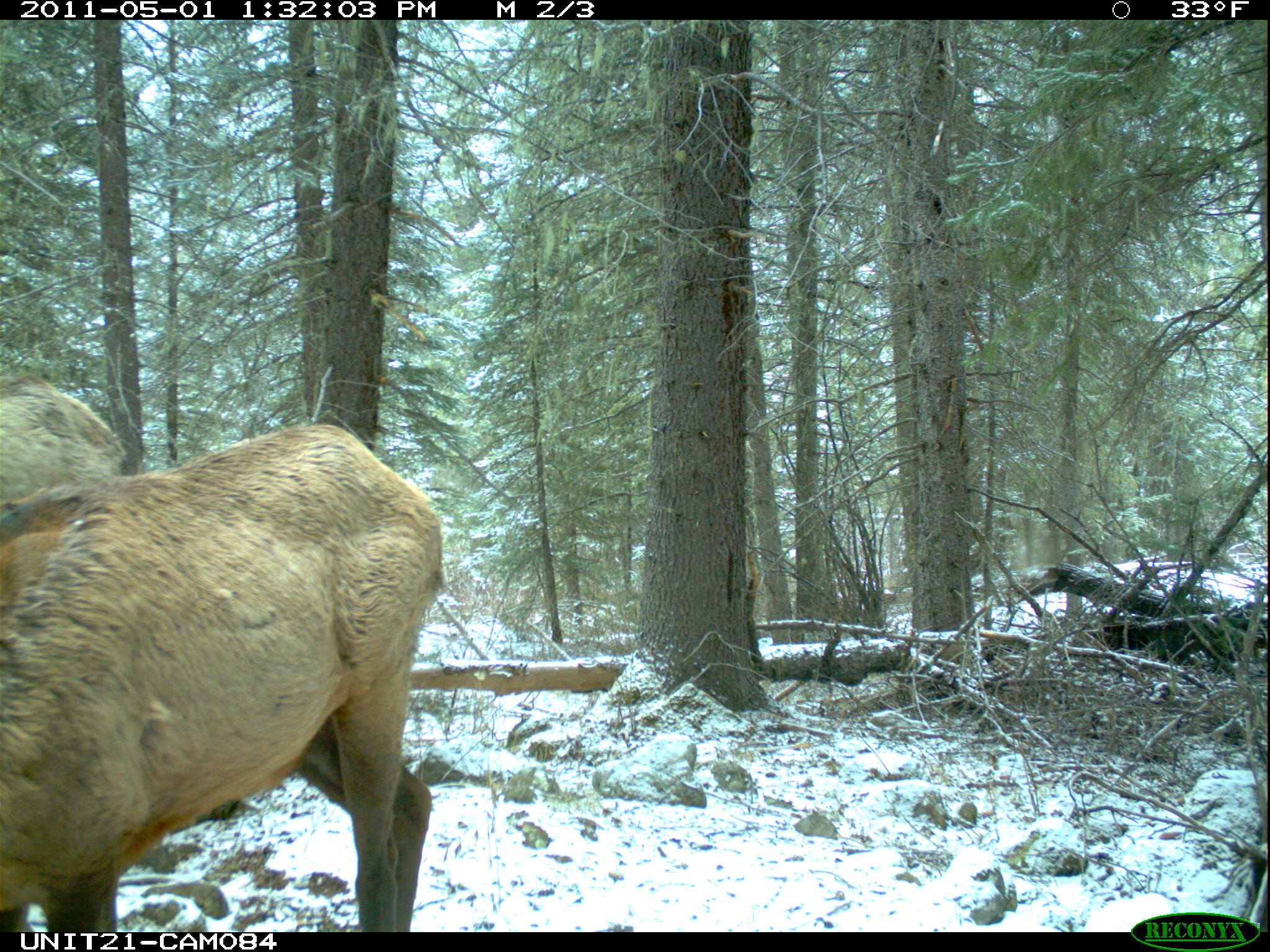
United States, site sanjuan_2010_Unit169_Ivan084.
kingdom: Animalia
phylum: Chordata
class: Mammalia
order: Artiodactyla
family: Cervidae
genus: Cervus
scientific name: Cervus elaphus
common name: red deer